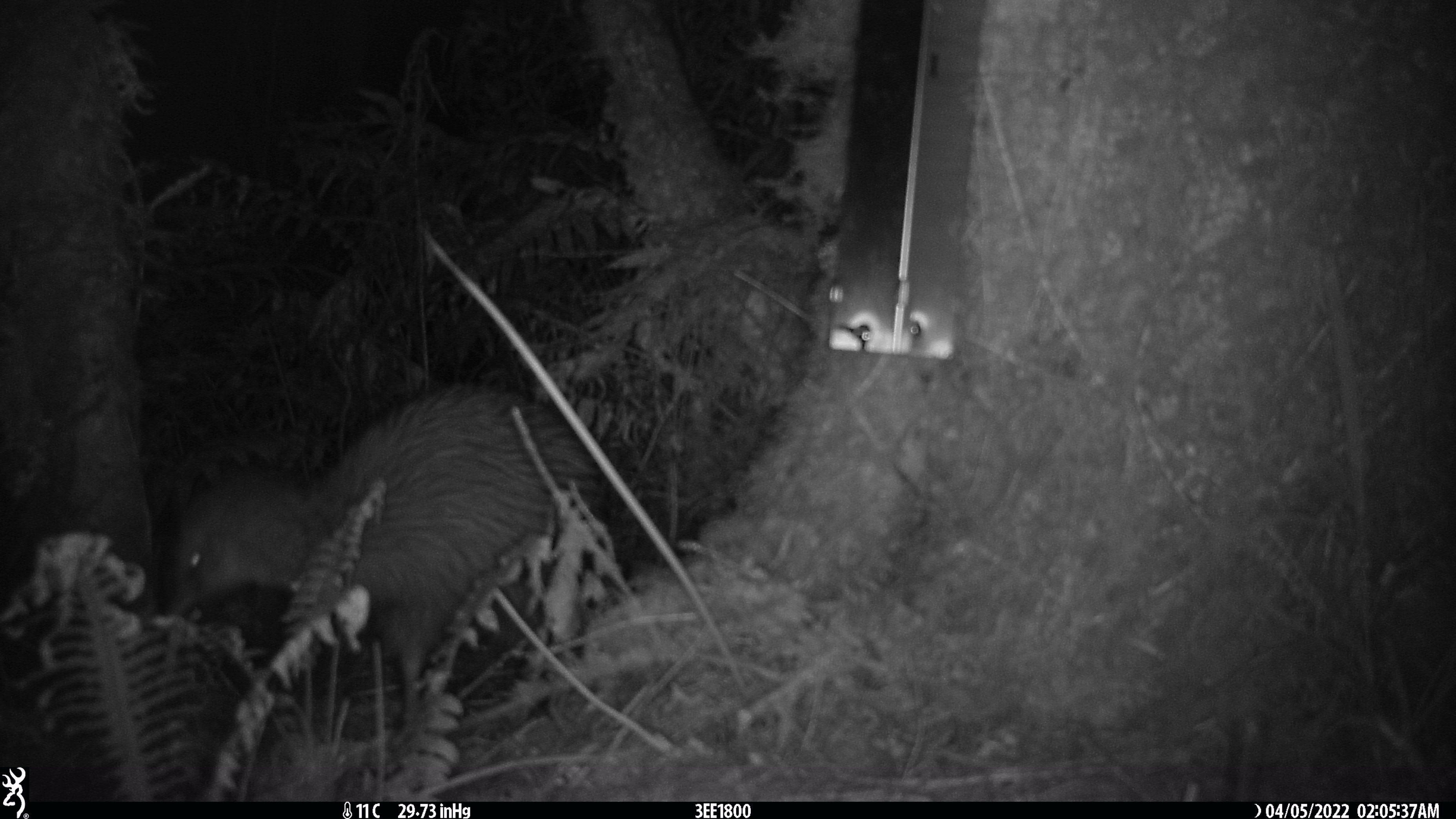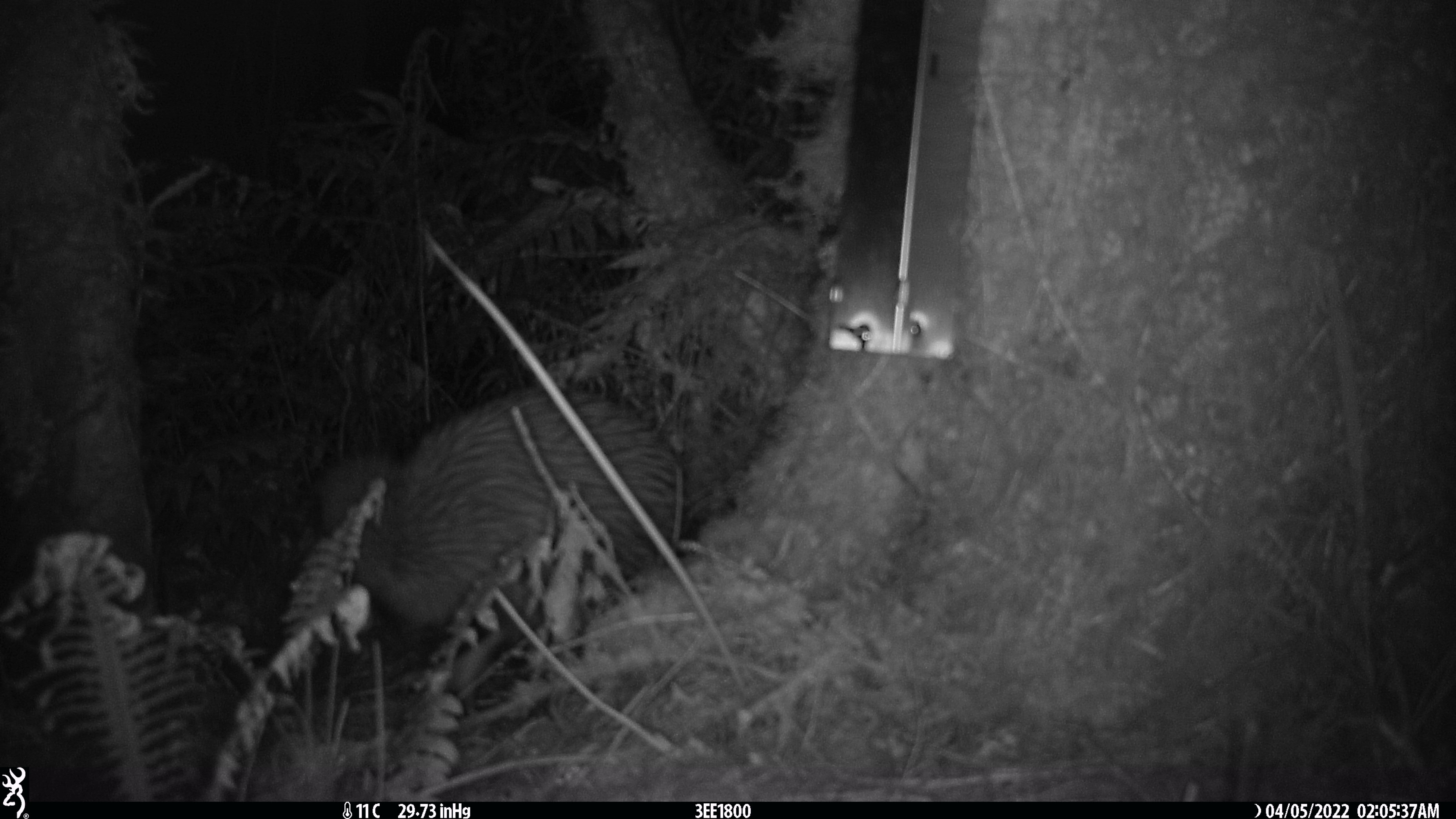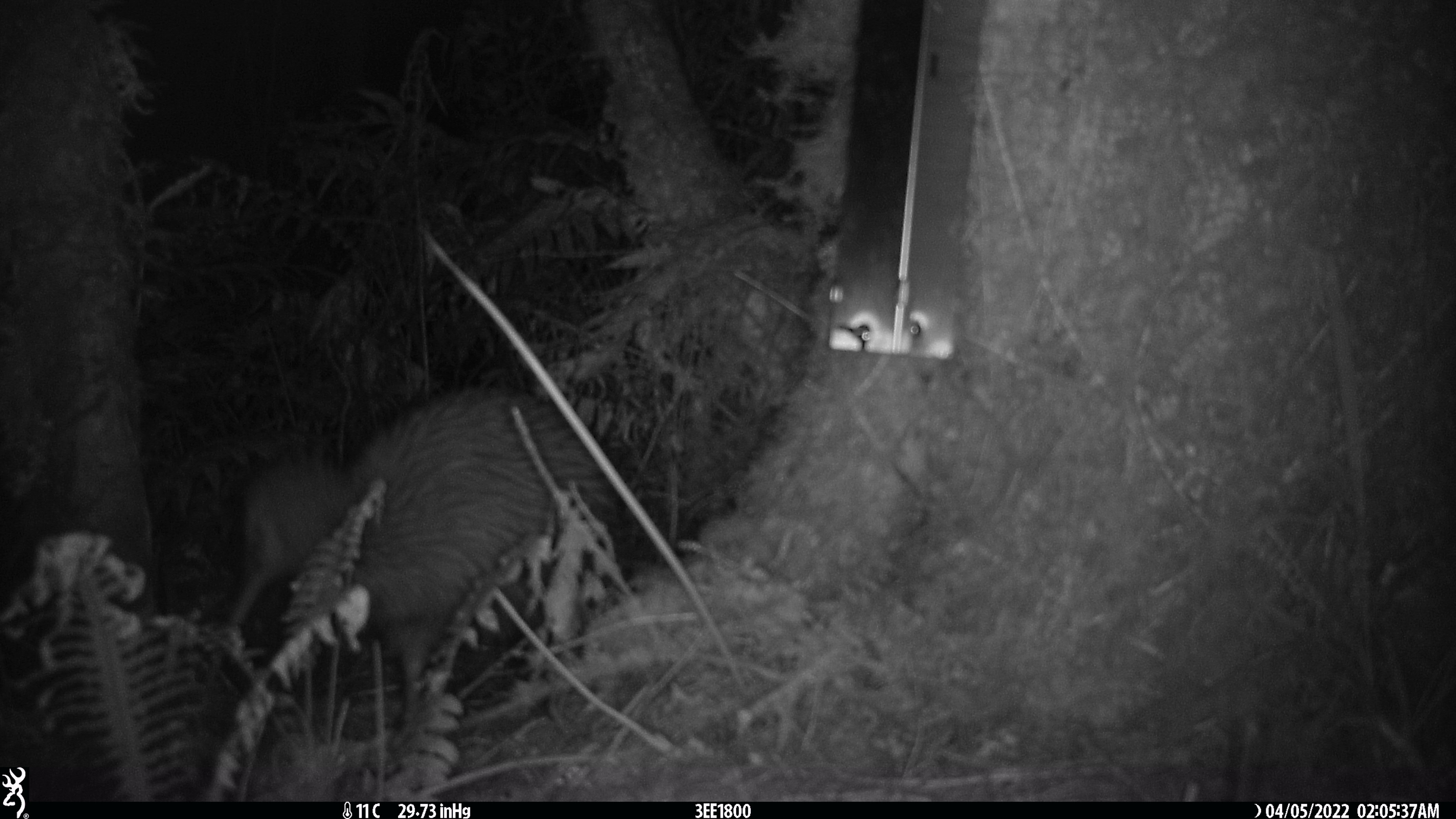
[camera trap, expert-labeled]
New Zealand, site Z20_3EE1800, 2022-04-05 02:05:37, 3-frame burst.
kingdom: Animalia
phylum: Chordata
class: Aves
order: Apterygiformes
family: Apterygidae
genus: Apteryx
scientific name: Apteryx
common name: kiwi